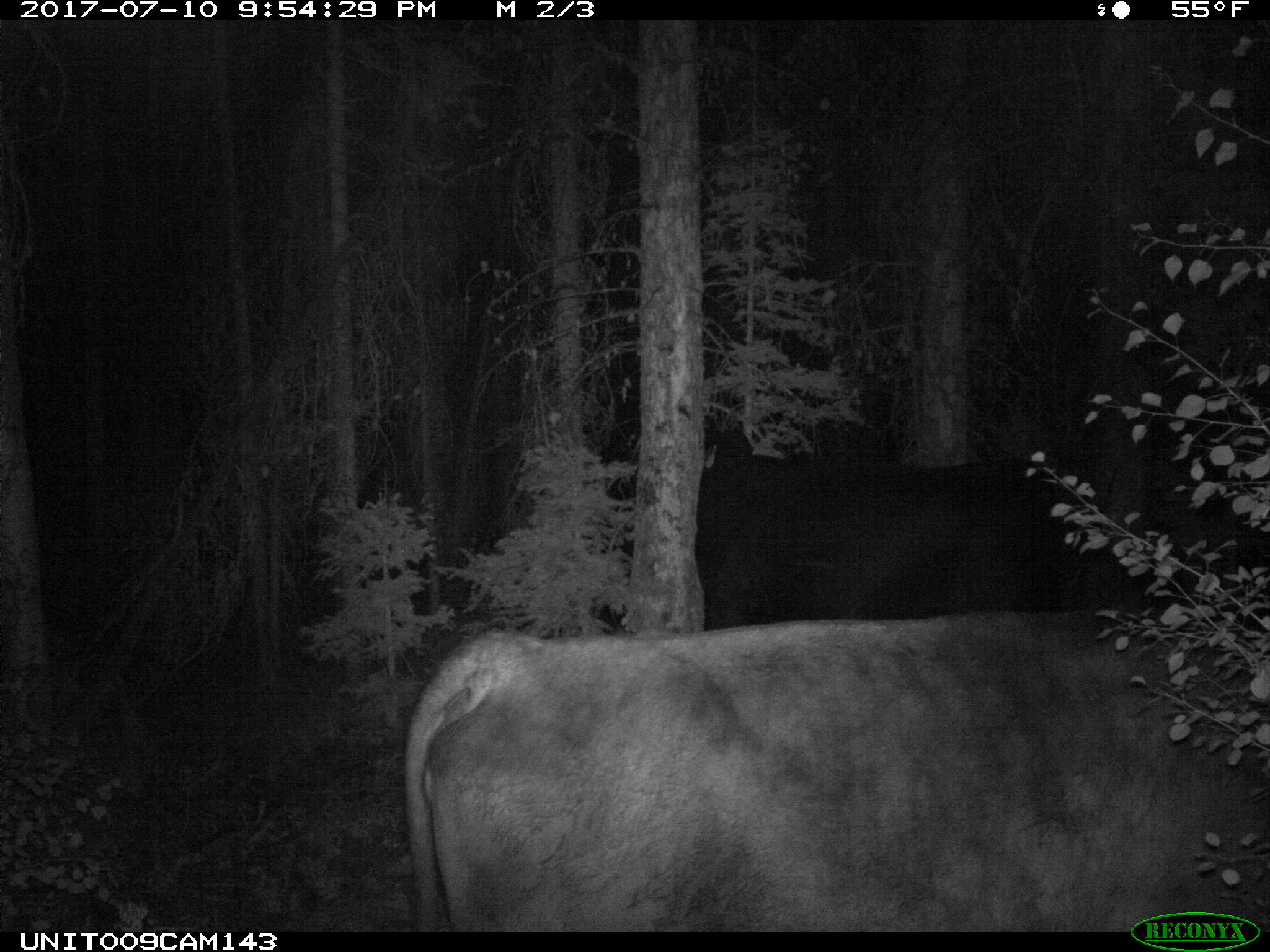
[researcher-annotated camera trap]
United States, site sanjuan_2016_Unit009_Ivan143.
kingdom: Animalia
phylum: Chordata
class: Mammalia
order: Artiodactyla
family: Bovidae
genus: Bos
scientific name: Bos taurus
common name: domestic cow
Bos taurus (domestic cow).